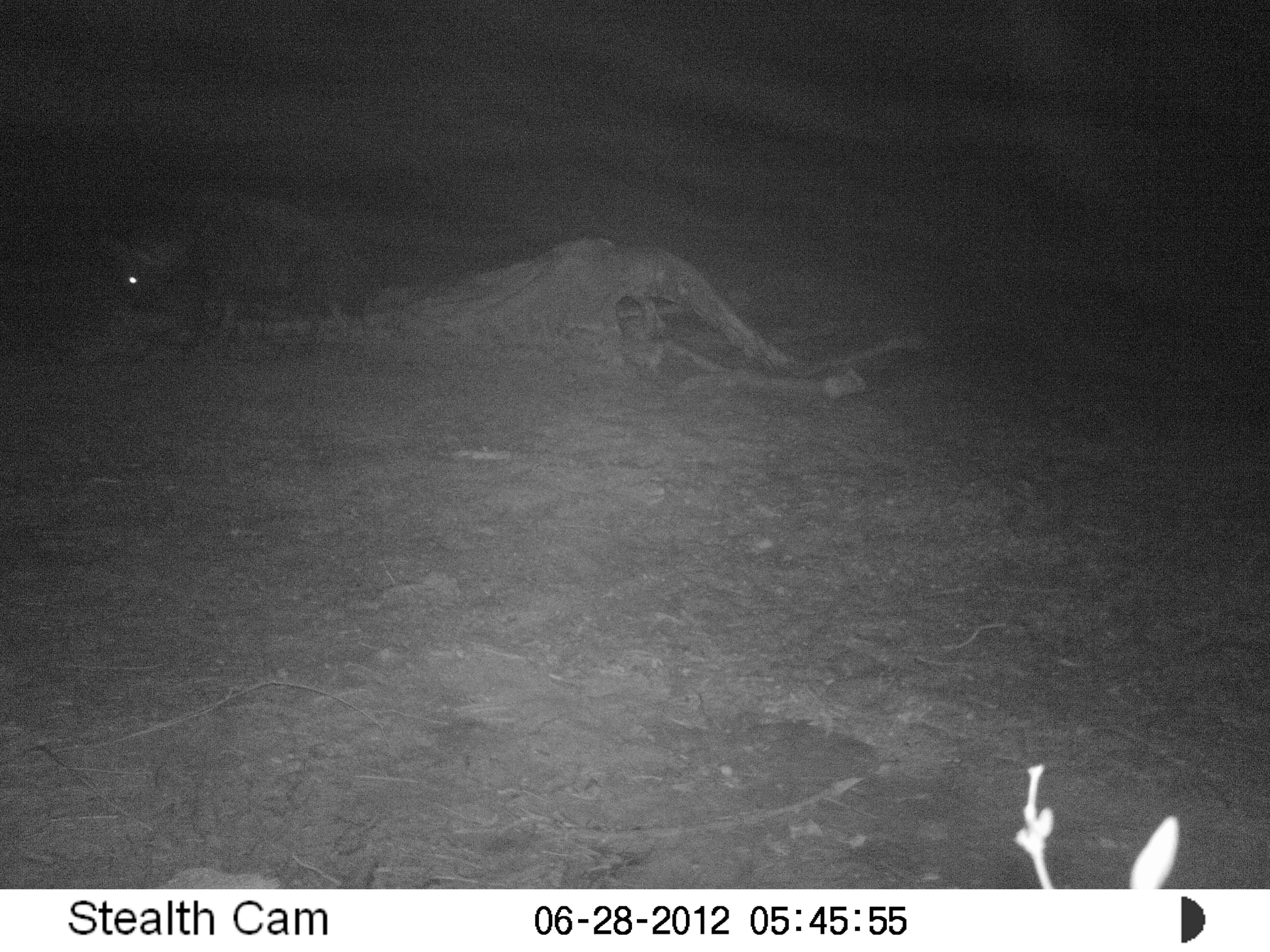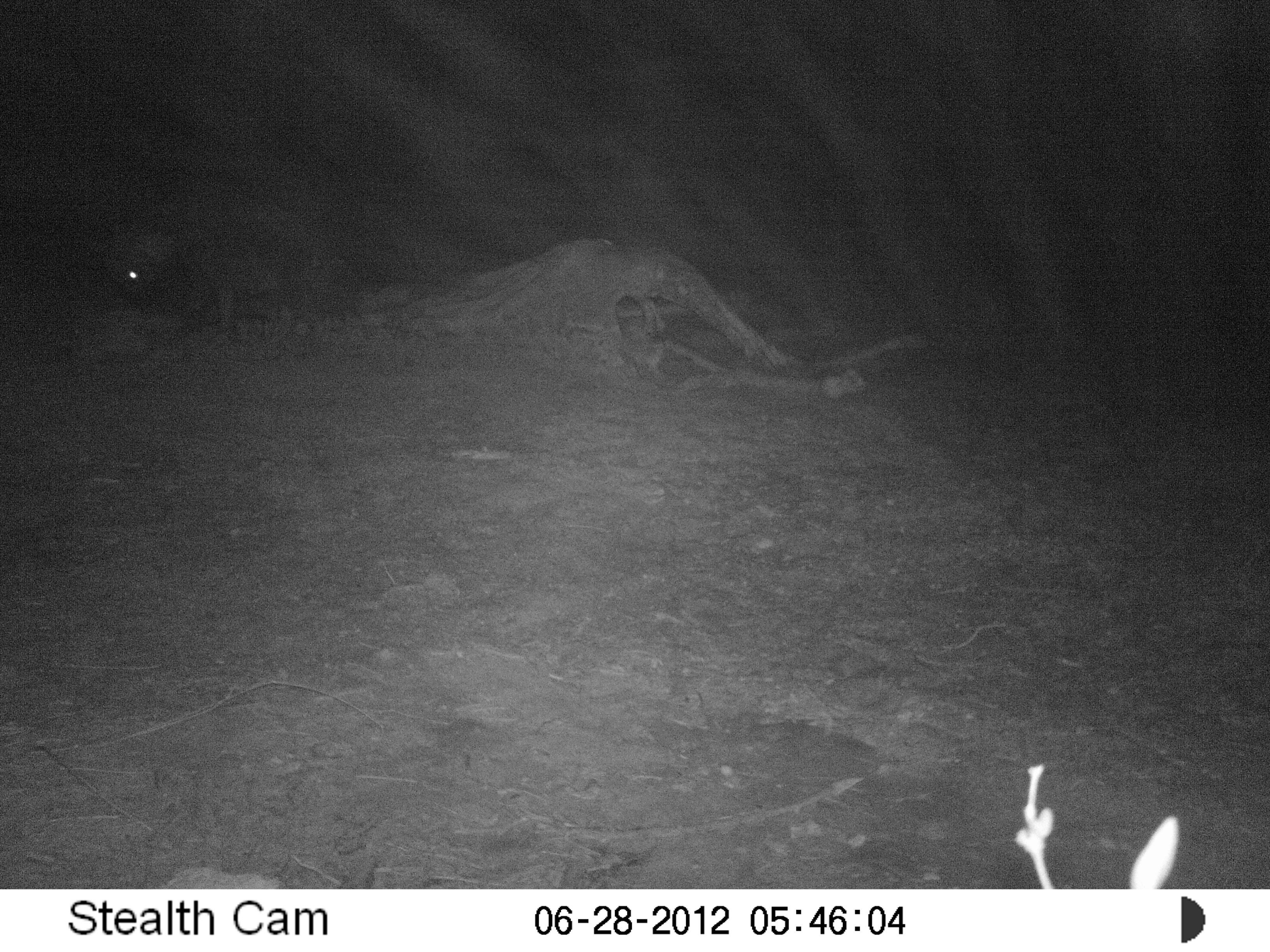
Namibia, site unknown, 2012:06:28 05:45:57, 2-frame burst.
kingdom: Animalia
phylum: Chordata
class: Mammalia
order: Carnivora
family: Hyaenidae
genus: Parahyaena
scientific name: Parahyaena brunnea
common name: brown hyena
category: hyaena brunnea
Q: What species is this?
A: Hyaena brunnea (brown hyena) (Parahyaena brunnea).